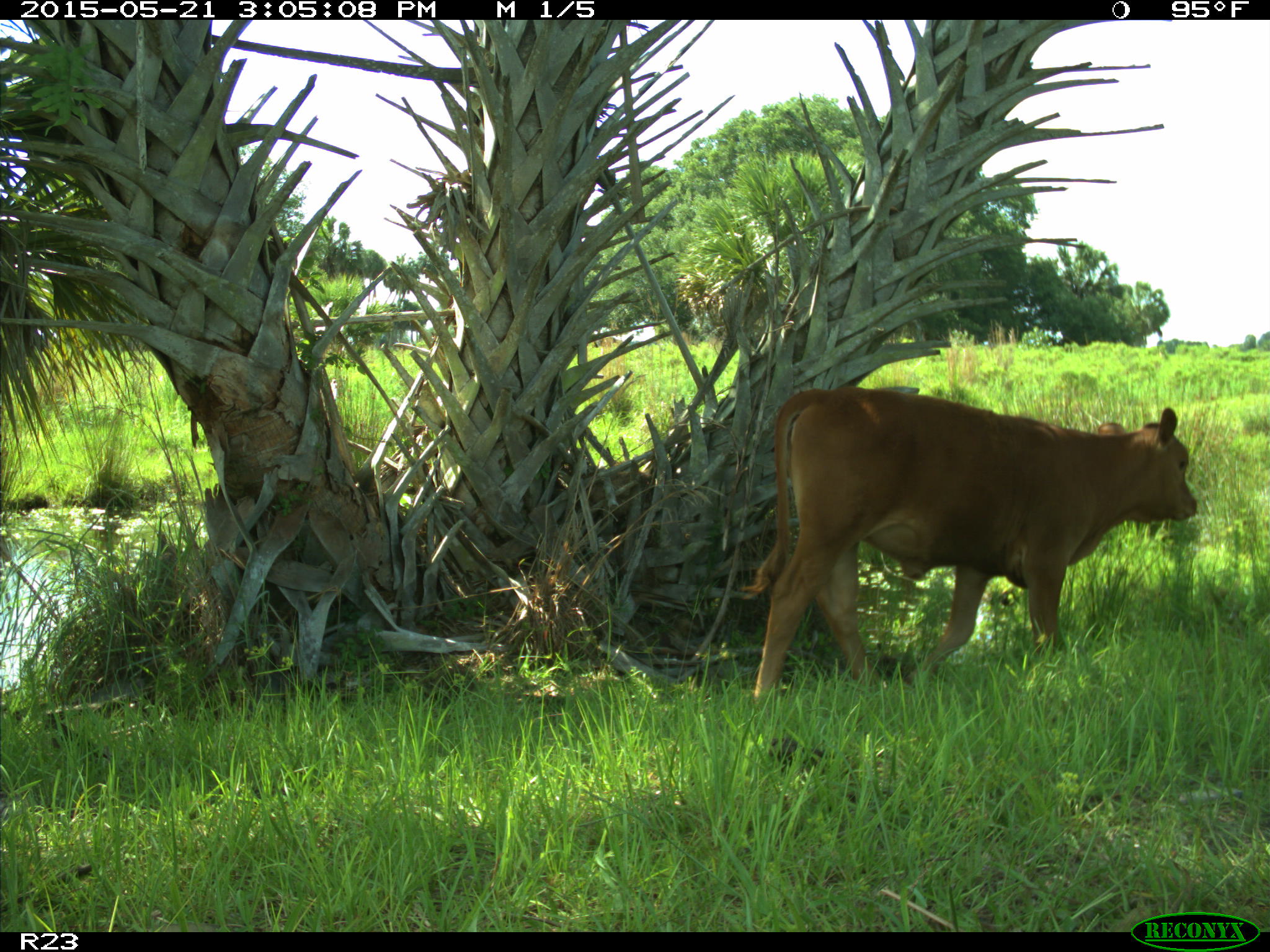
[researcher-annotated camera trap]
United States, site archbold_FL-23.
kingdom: Animalia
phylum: Chordata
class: Mammalia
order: Artiodactyla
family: Bovidae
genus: Bos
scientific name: Bos taurus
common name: domestic cow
Bos taurus (domestic cow).